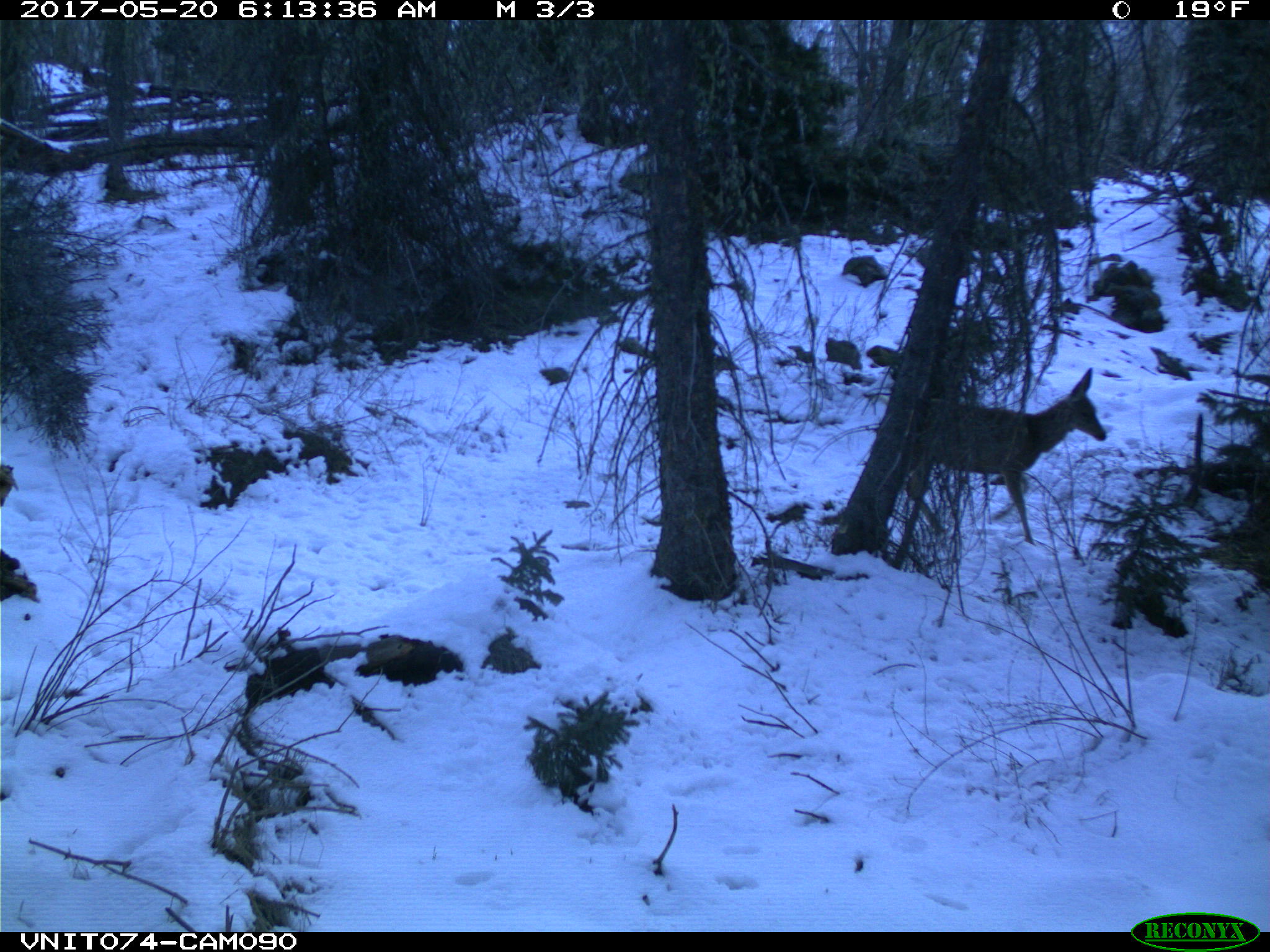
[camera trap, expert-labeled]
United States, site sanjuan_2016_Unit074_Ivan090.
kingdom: Animalia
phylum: Chordata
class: Mammalia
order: Artiodactyla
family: Cervidae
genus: Odocoileus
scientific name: Odocoileus hemionus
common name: mule deer